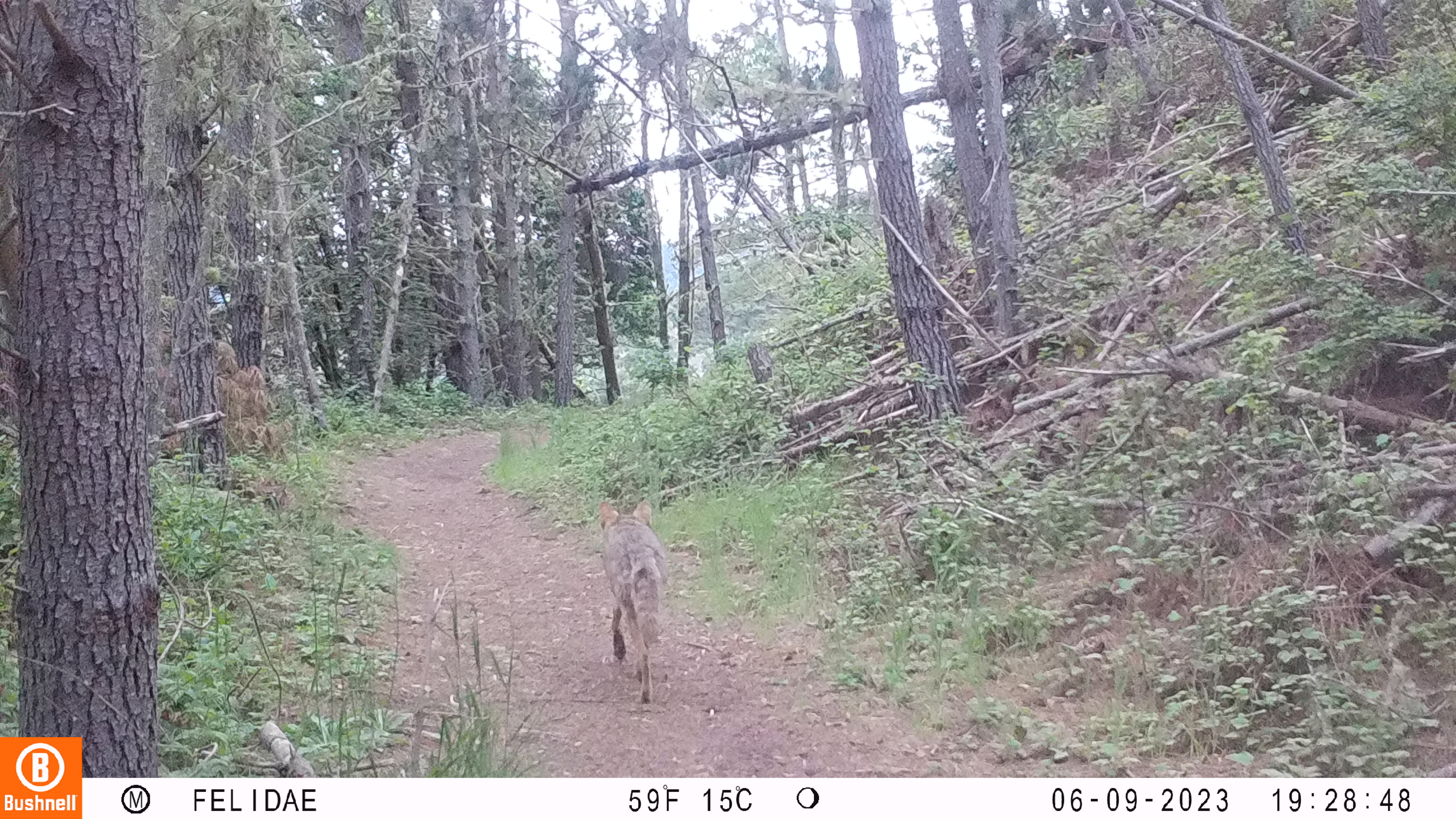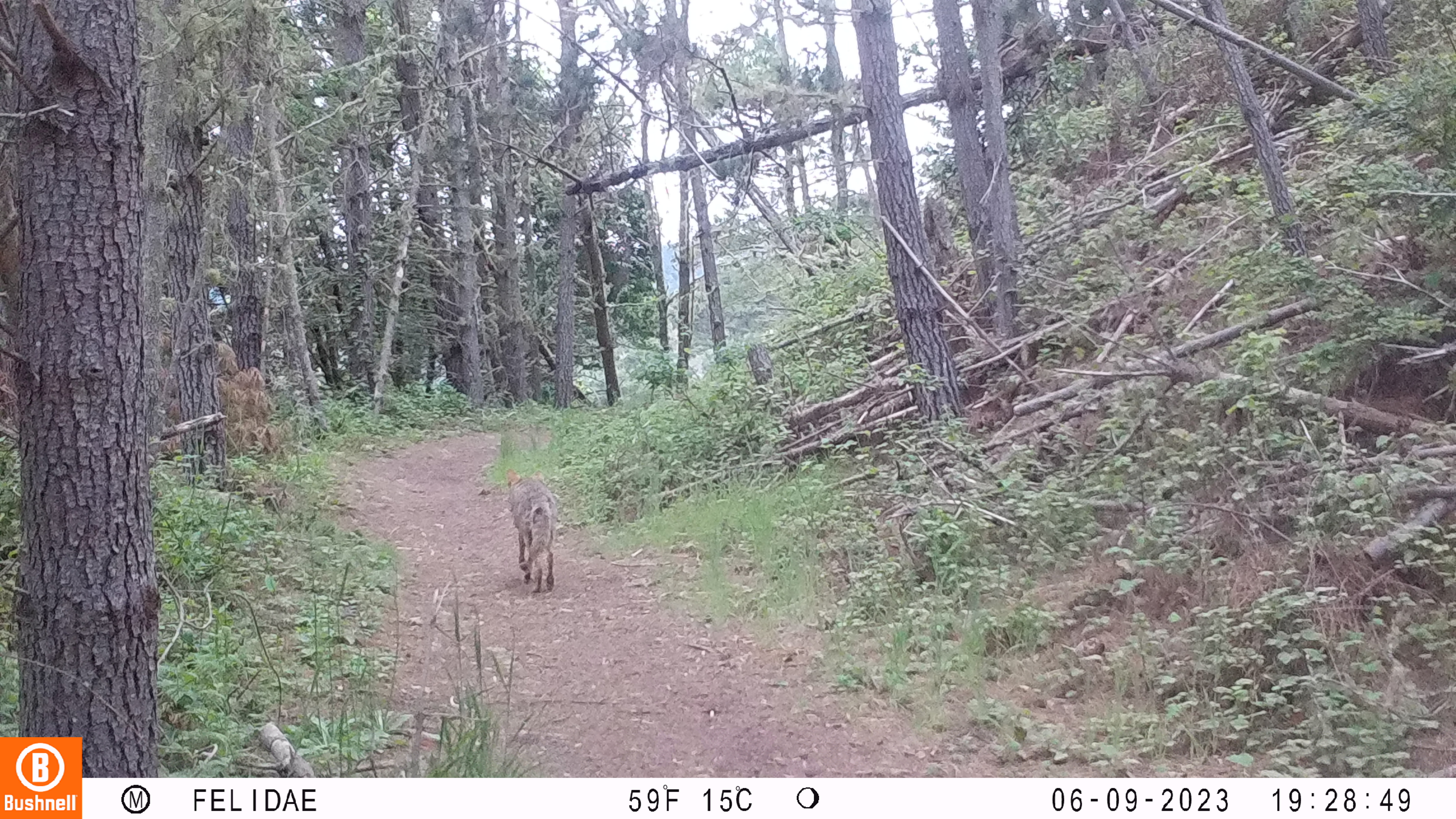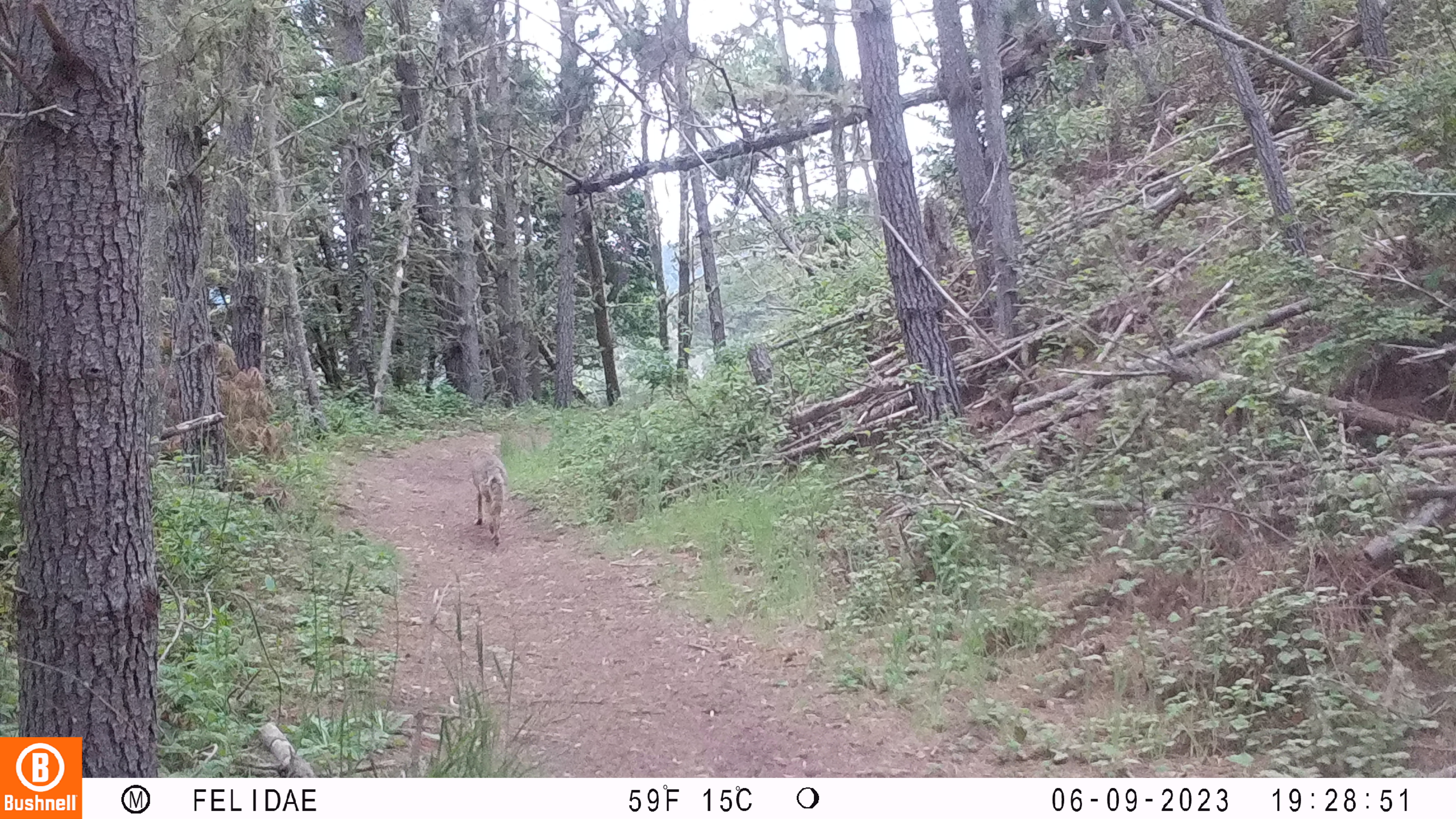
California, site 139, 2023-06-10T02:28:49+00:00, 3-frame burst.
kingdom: Animalia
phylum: Chordata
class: Mammalia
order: Carnivora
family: Canidae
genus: Canis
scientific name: Canis latrans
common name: coyote